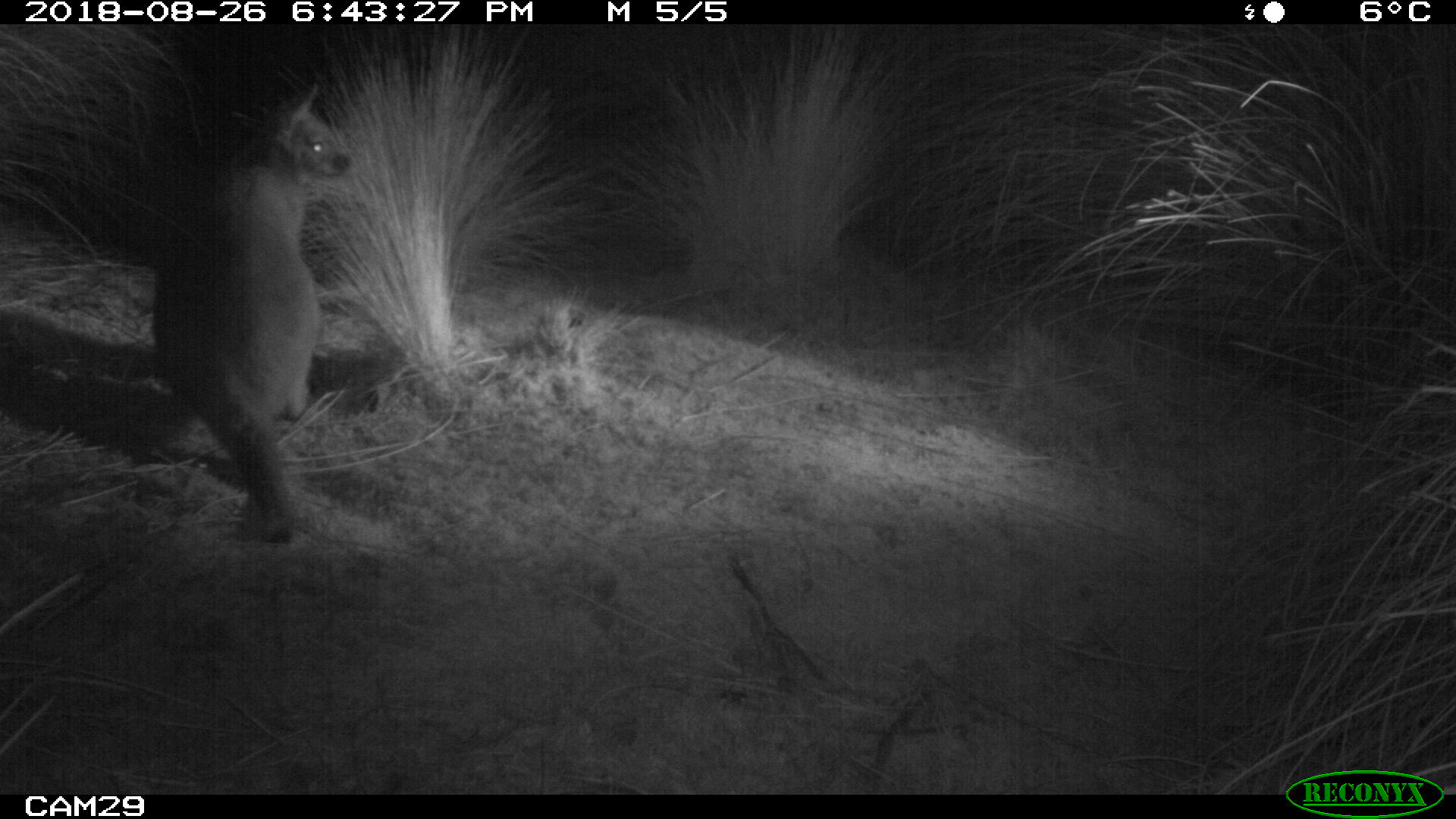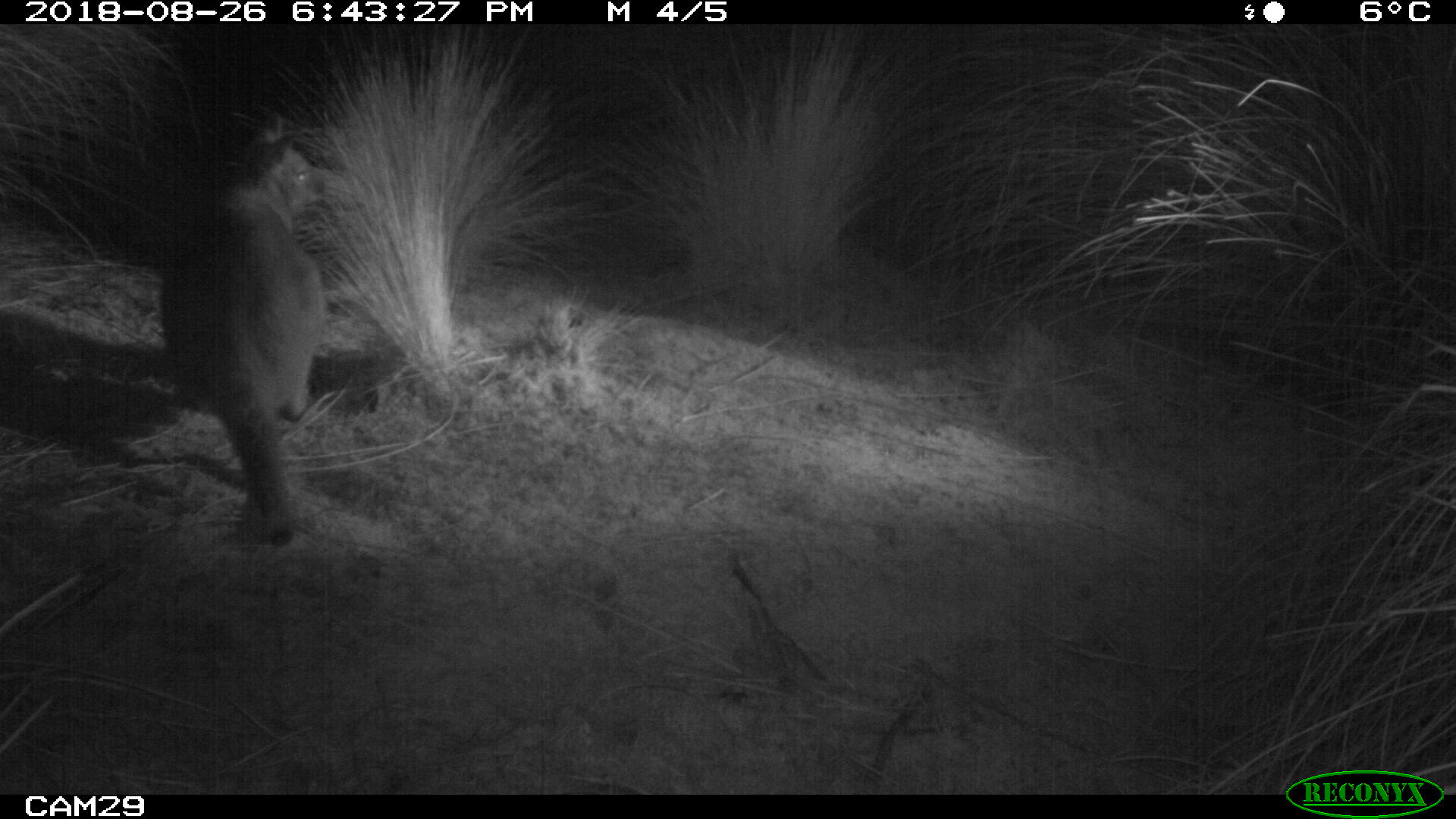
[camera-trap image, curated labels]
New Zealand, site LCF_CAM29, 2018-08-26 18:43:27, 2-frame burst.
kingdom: Animalia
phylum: Chordata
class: Mammalia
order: Diprotodontia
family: Macropodidae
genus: Notamacropus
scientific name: Notamacropus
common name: wallaby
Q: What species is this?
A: Wallaby (Notamacropus).